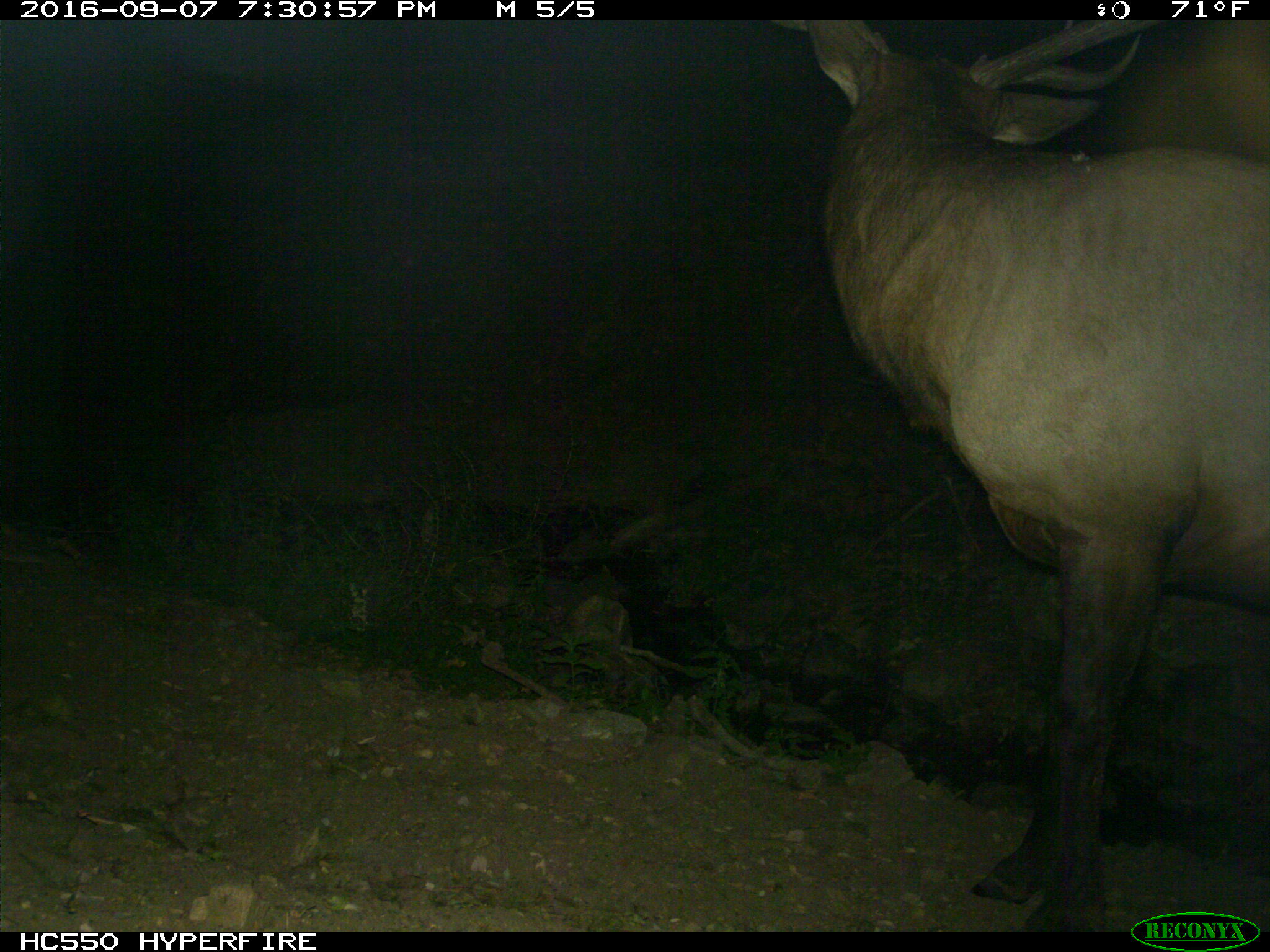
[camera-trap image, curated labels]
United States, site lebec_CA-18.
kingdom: Animalia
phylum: Chordata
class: Mammalia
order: Artiodactyla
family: Cervidae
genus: Cervus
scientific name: Cervus canadensis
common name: elk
Cervus canadensis (elk).